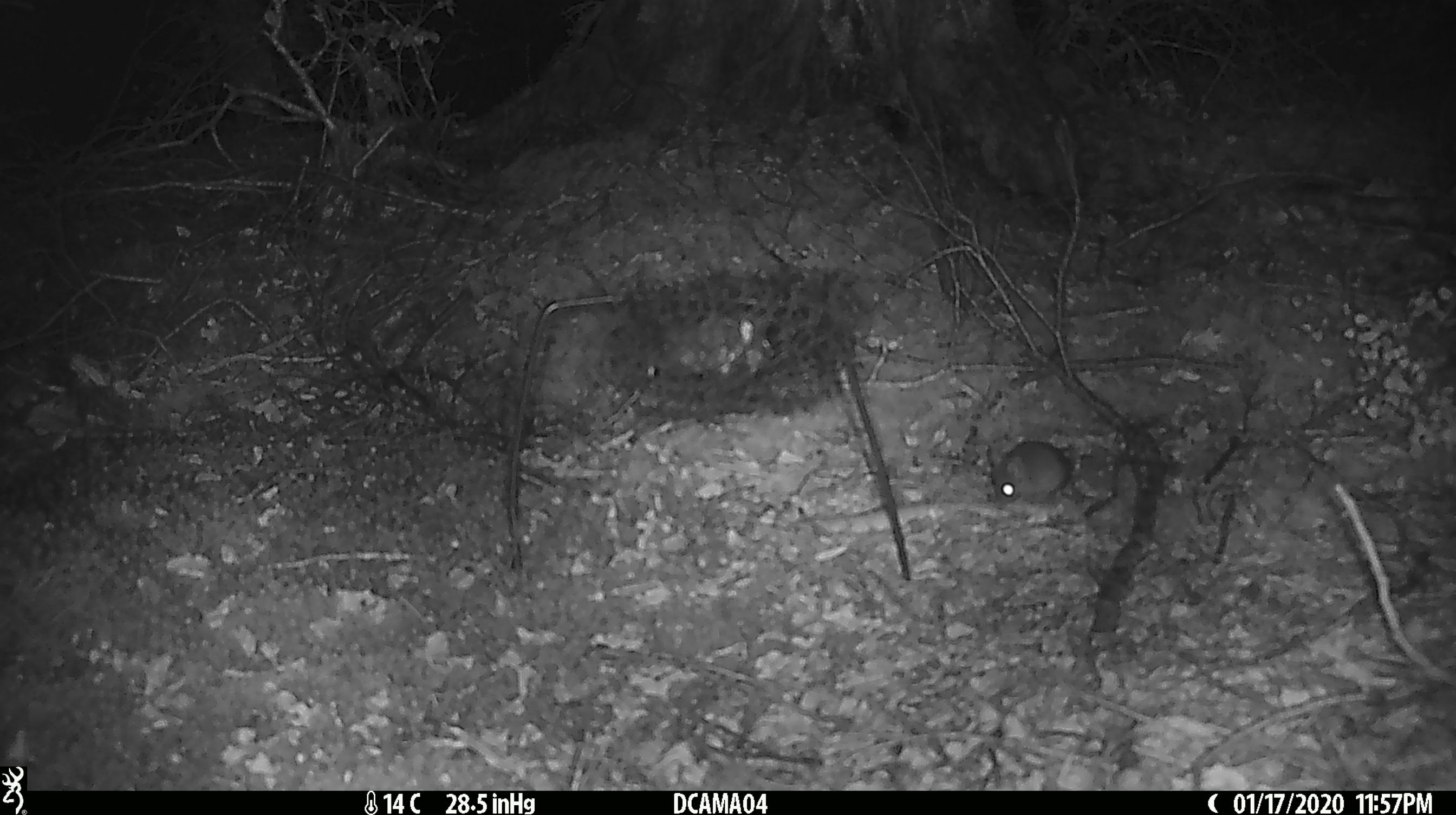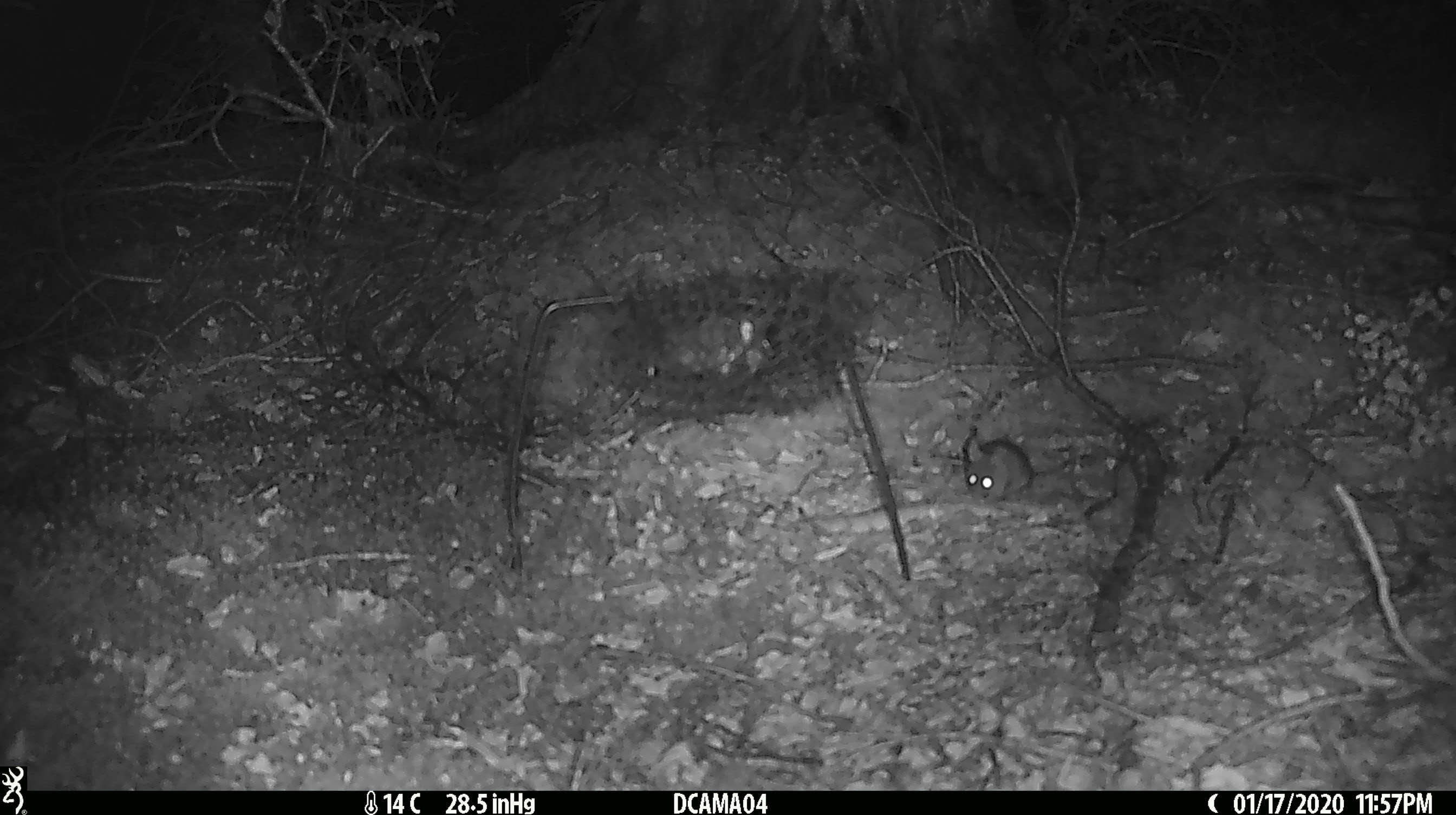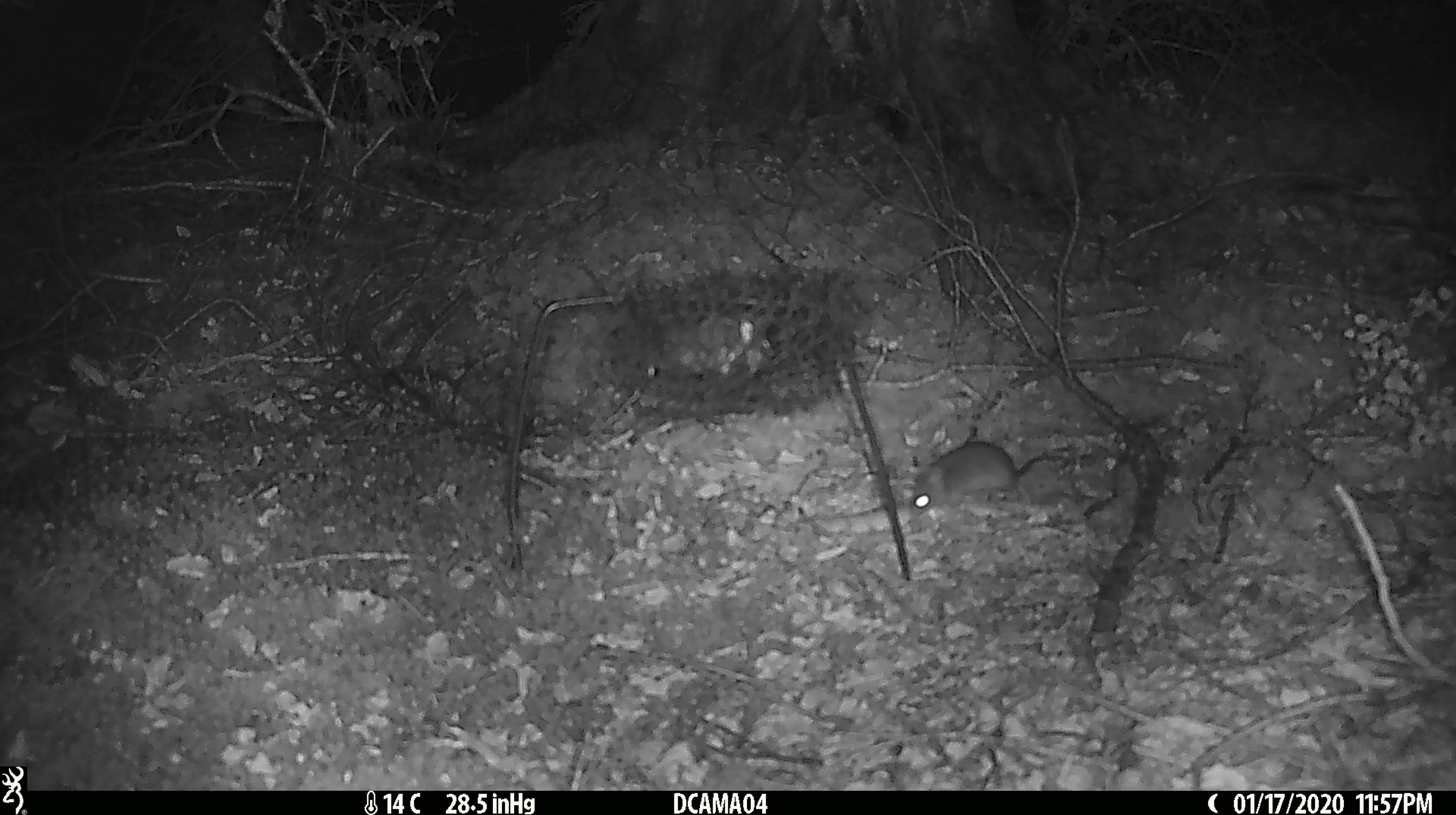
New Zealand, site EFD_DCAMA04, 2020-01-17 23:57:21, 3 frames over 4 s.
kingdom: Animalia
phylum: Chordata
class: Mammalia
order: Rodentia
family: Muridae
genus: Mus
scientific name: Mus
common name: mouse